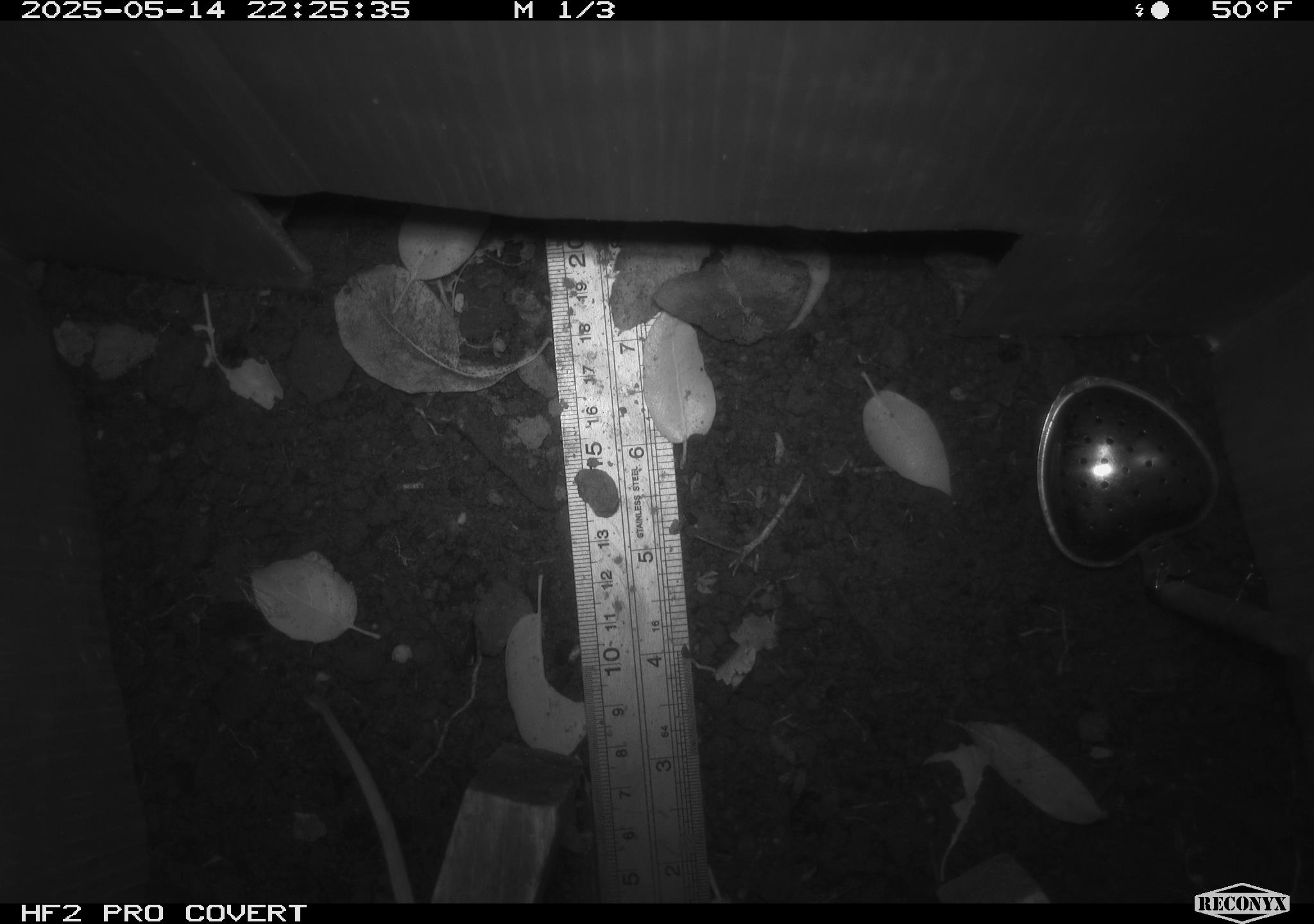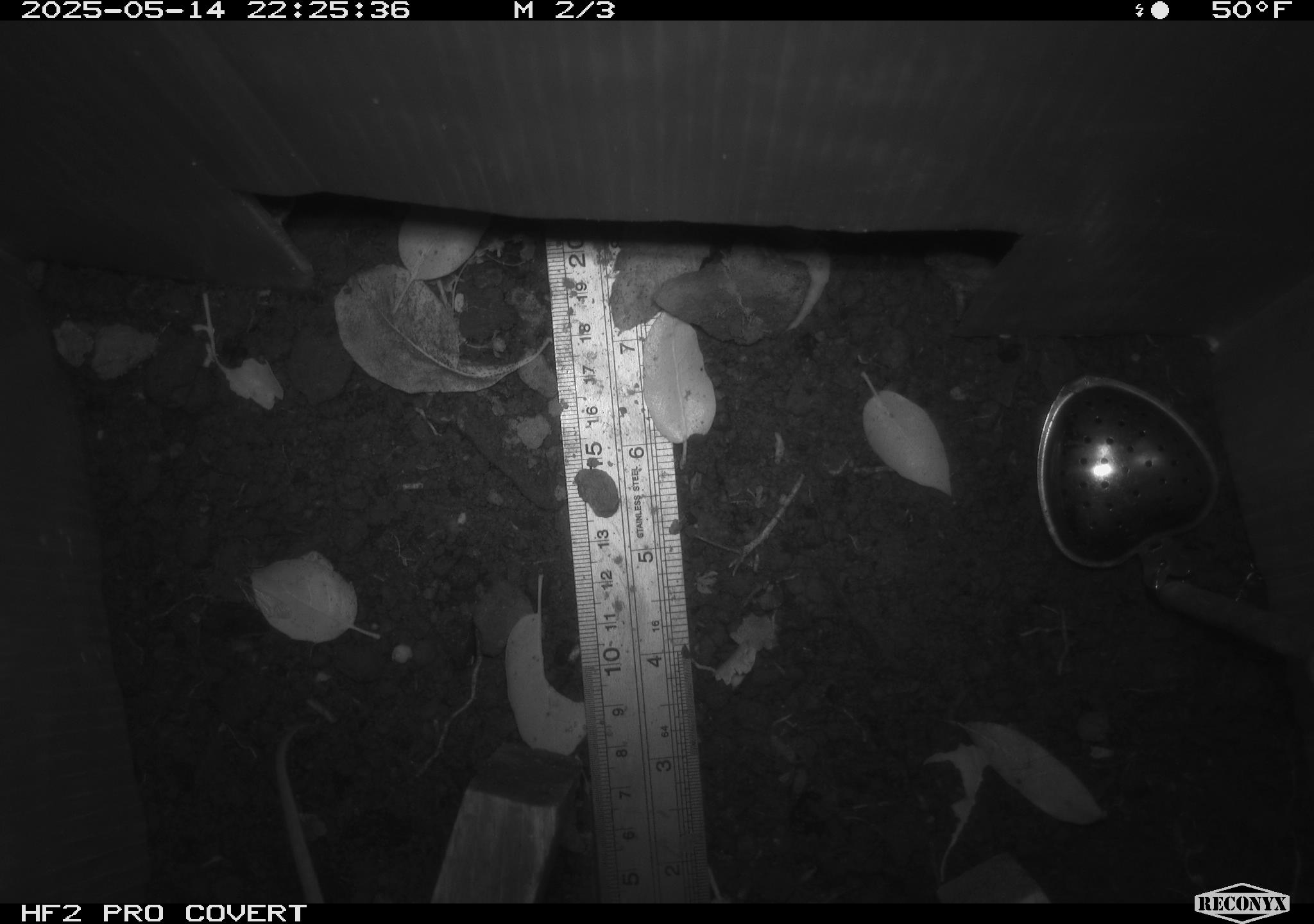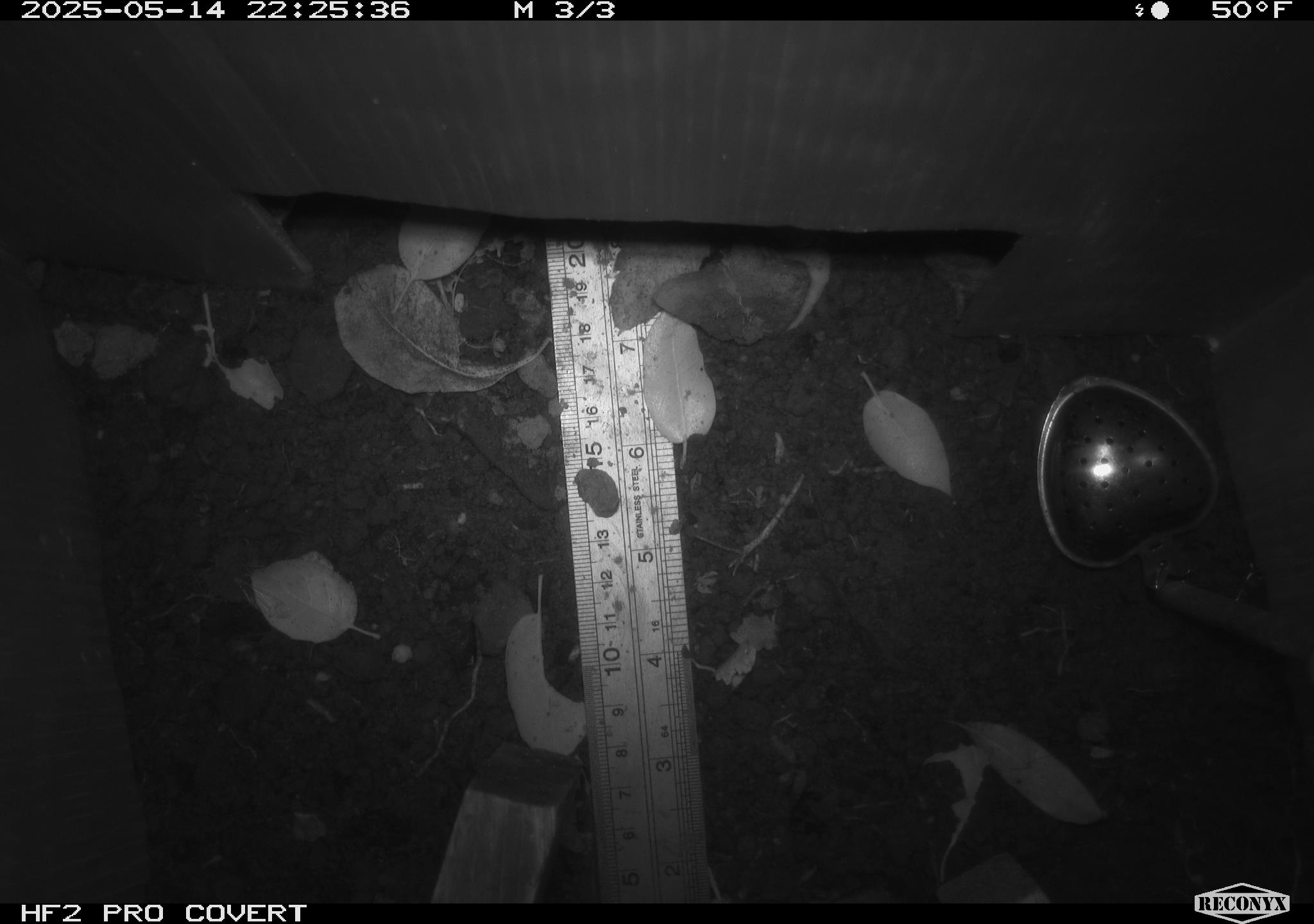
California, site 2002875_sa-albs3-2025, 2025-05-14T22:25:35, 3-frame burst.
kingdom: Animalia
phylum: Chordata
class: Mammalia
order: Rodentia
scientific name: Rodentia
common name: mouse species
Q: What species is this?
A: Mouse species (Rodentia).